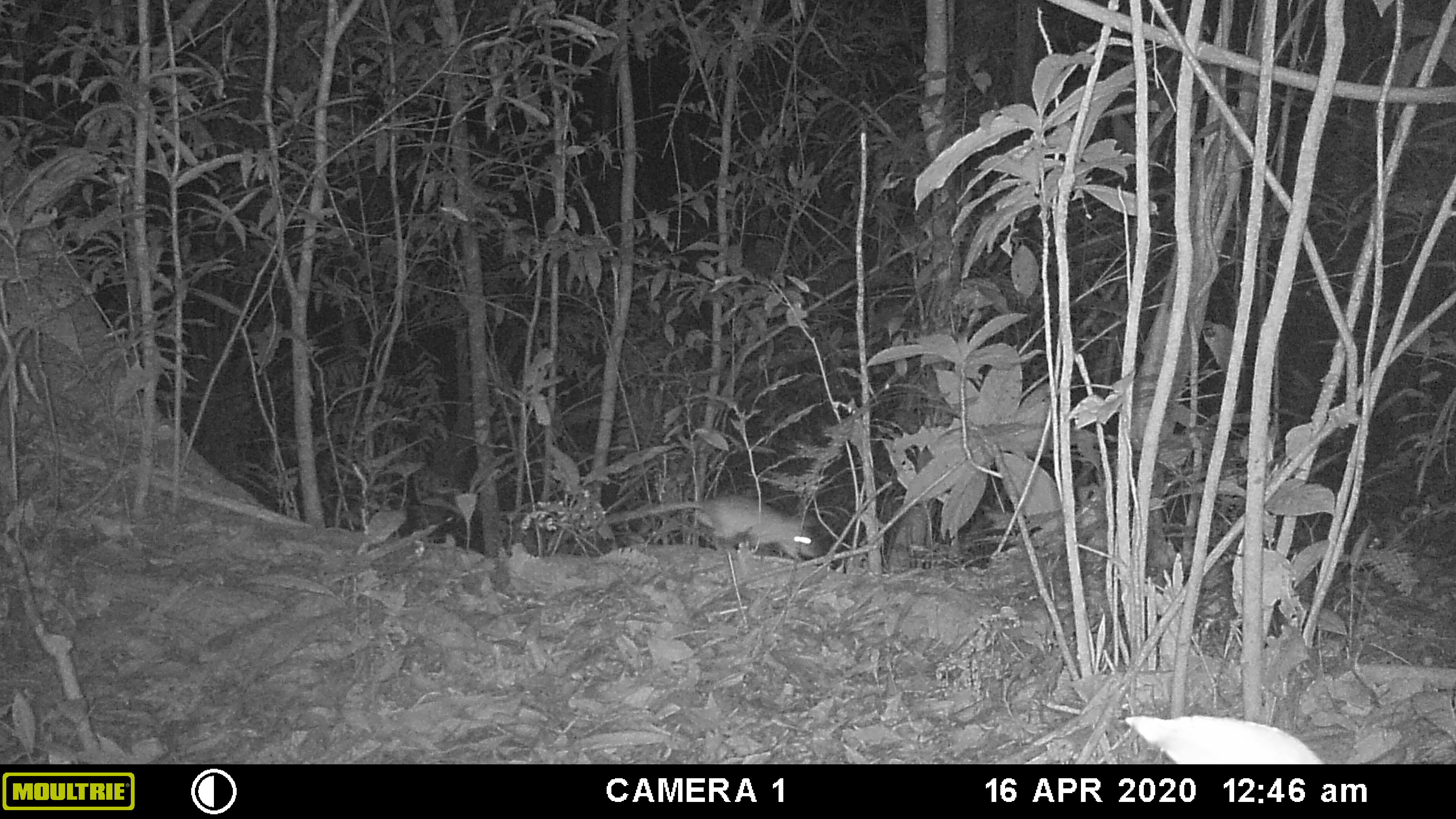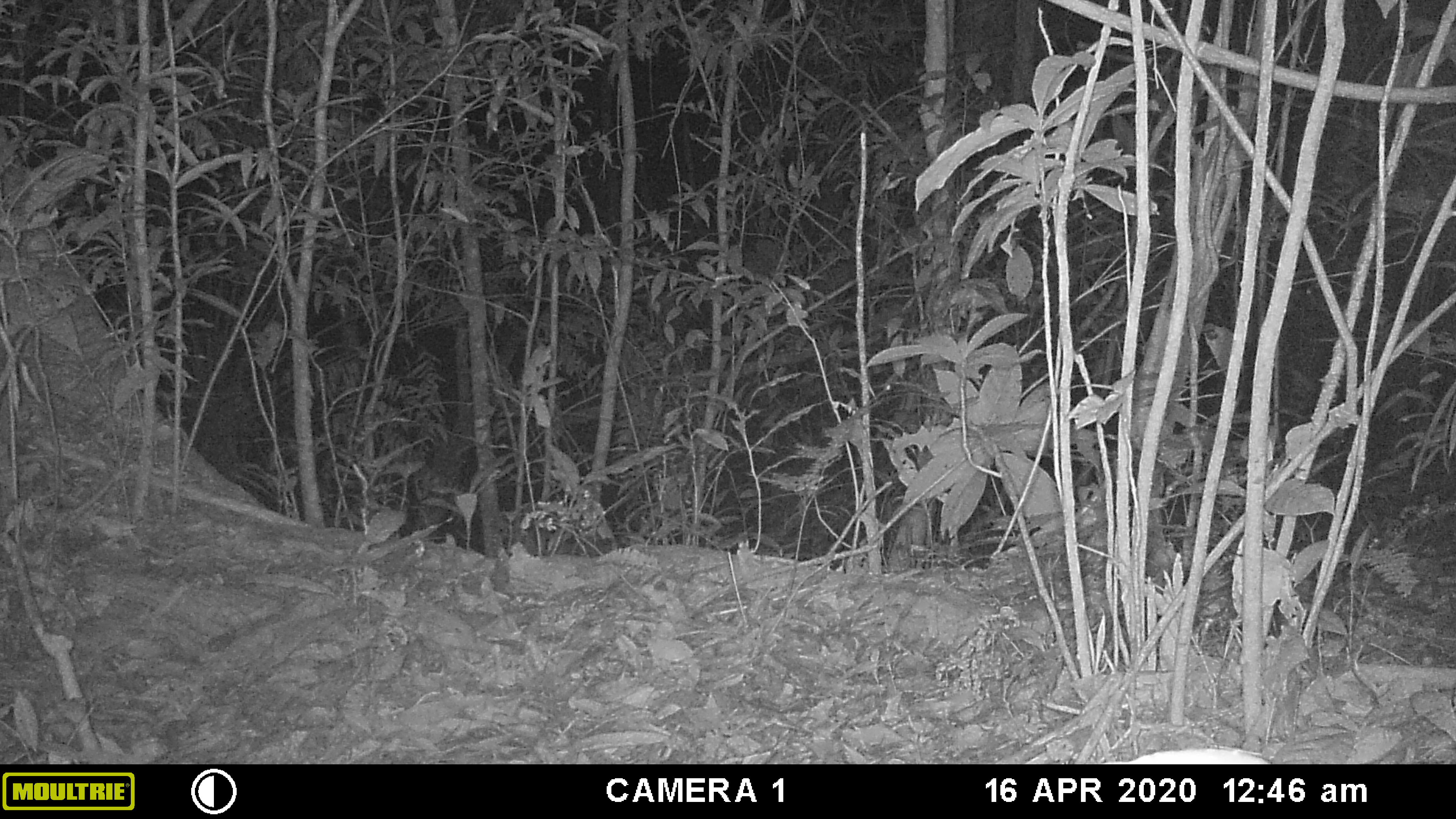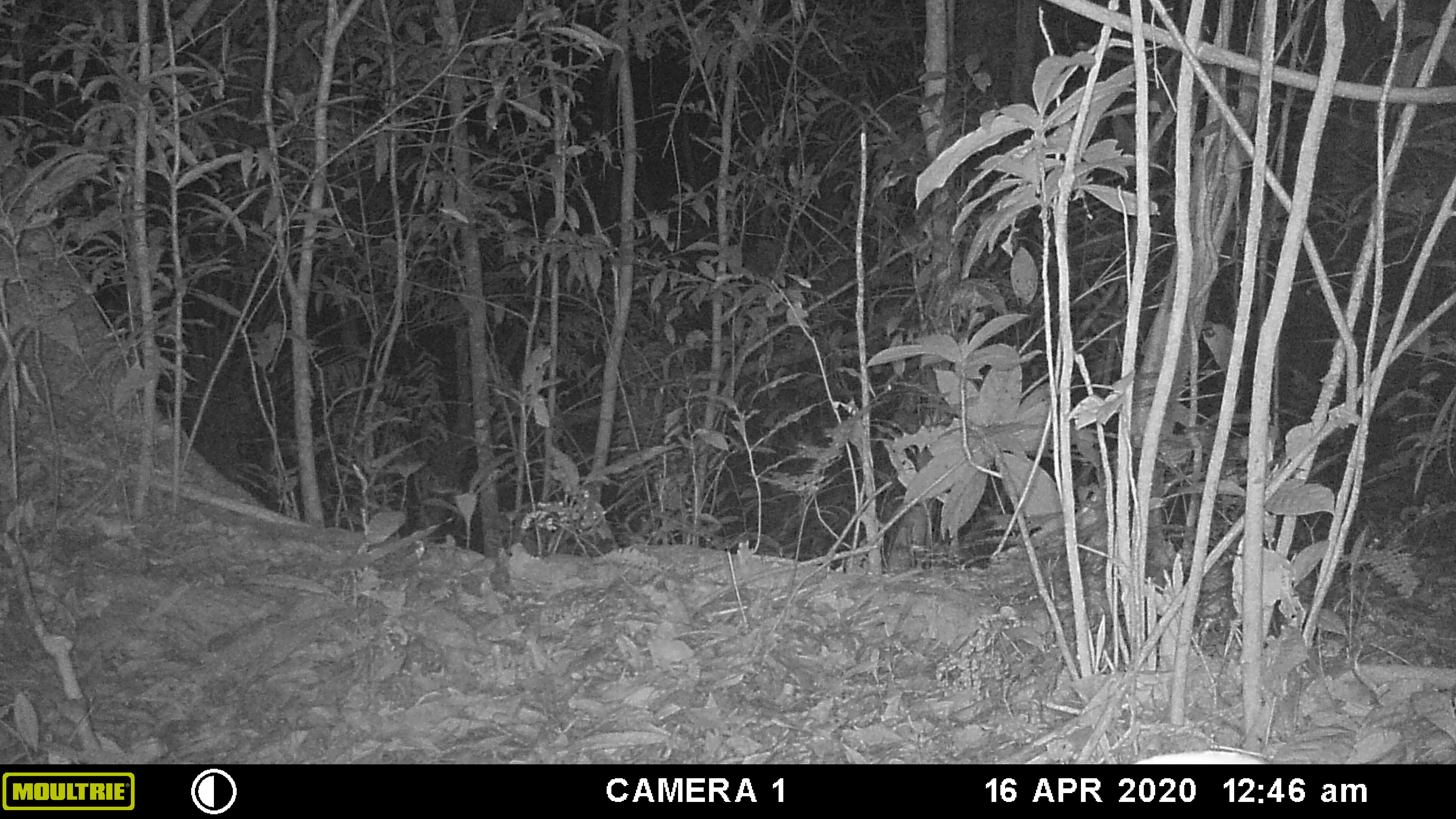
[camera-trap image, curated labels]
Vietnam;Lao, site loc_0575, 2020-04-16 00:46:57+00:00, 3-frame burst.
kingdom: Animalia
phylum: Chordata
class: Mammalia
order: Rodentia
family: Muridae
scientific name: Muridae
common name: old-world mice and rats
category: unidentified murid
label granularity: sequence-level